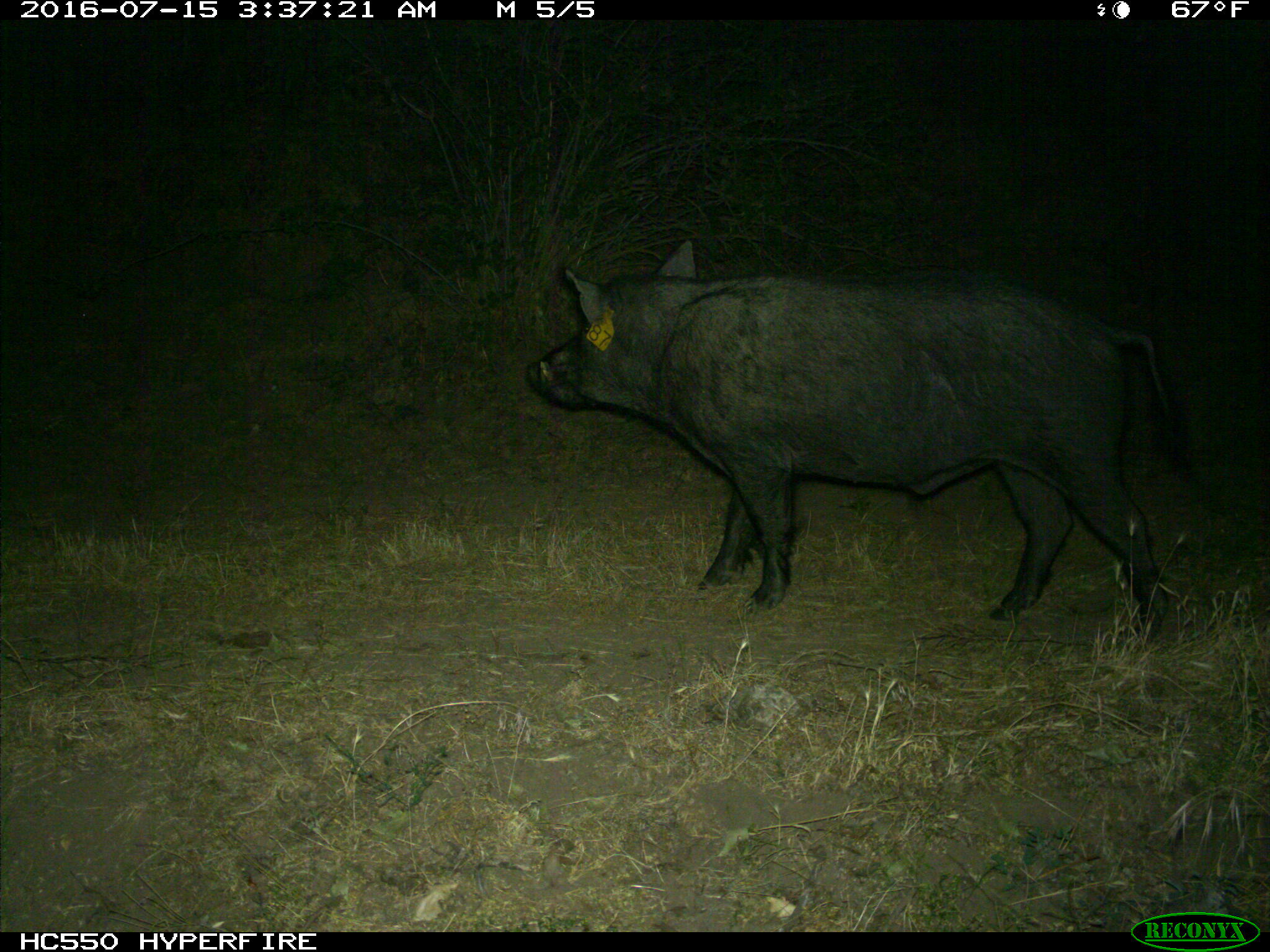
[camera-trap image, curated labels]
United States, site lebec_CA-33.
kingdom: Animalia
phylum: Chordata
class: Mammalia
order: Artiodactyla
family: Suidae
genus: Sus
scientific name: Sus scrofa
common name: wild boar